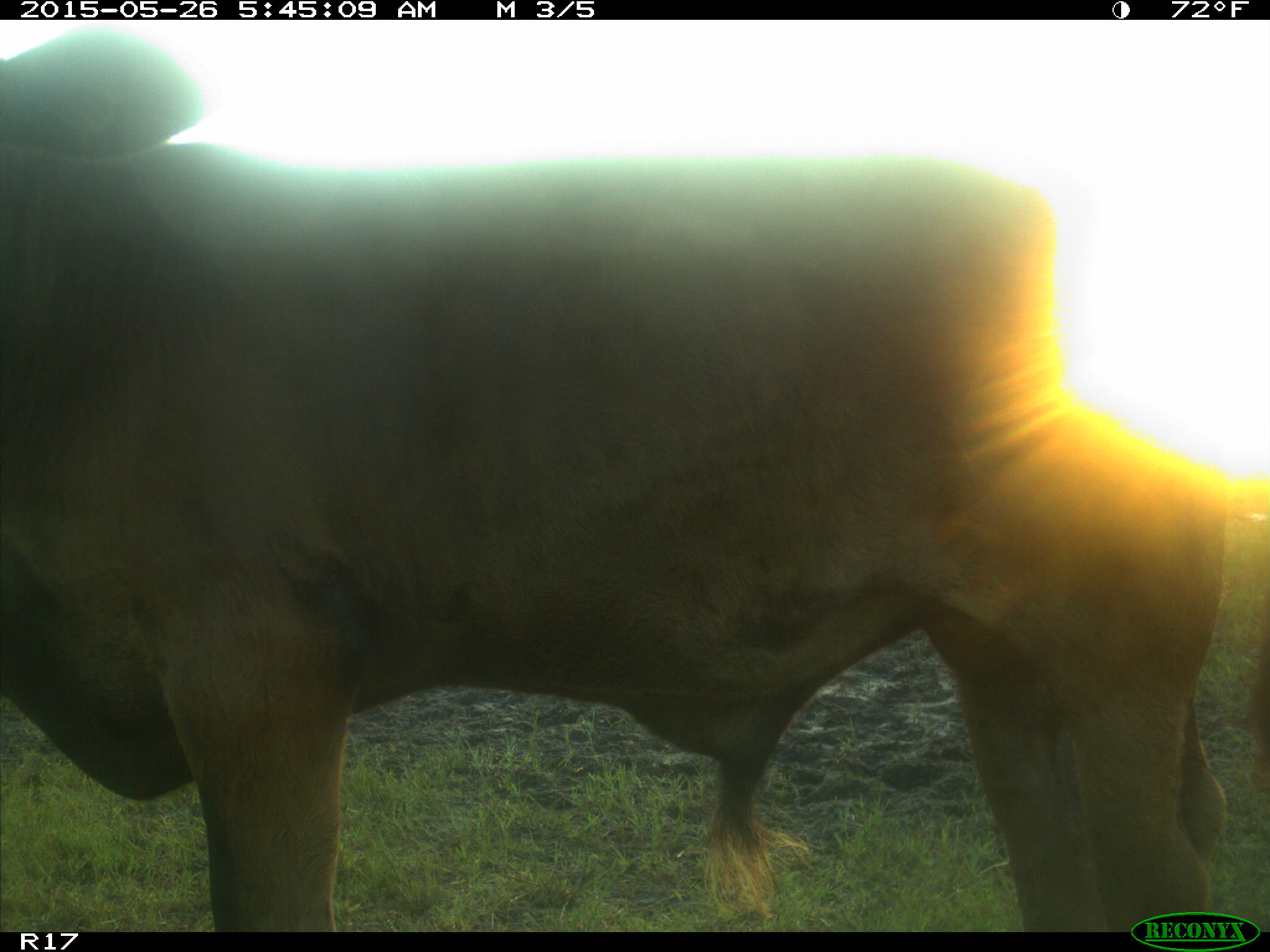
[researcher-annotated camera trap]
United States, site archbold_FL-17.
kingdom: Animalia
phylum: Chordata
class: Mammalia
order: Artiodactyla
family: Bovidae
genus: Bos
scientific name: Bos taurus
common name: domestic cow